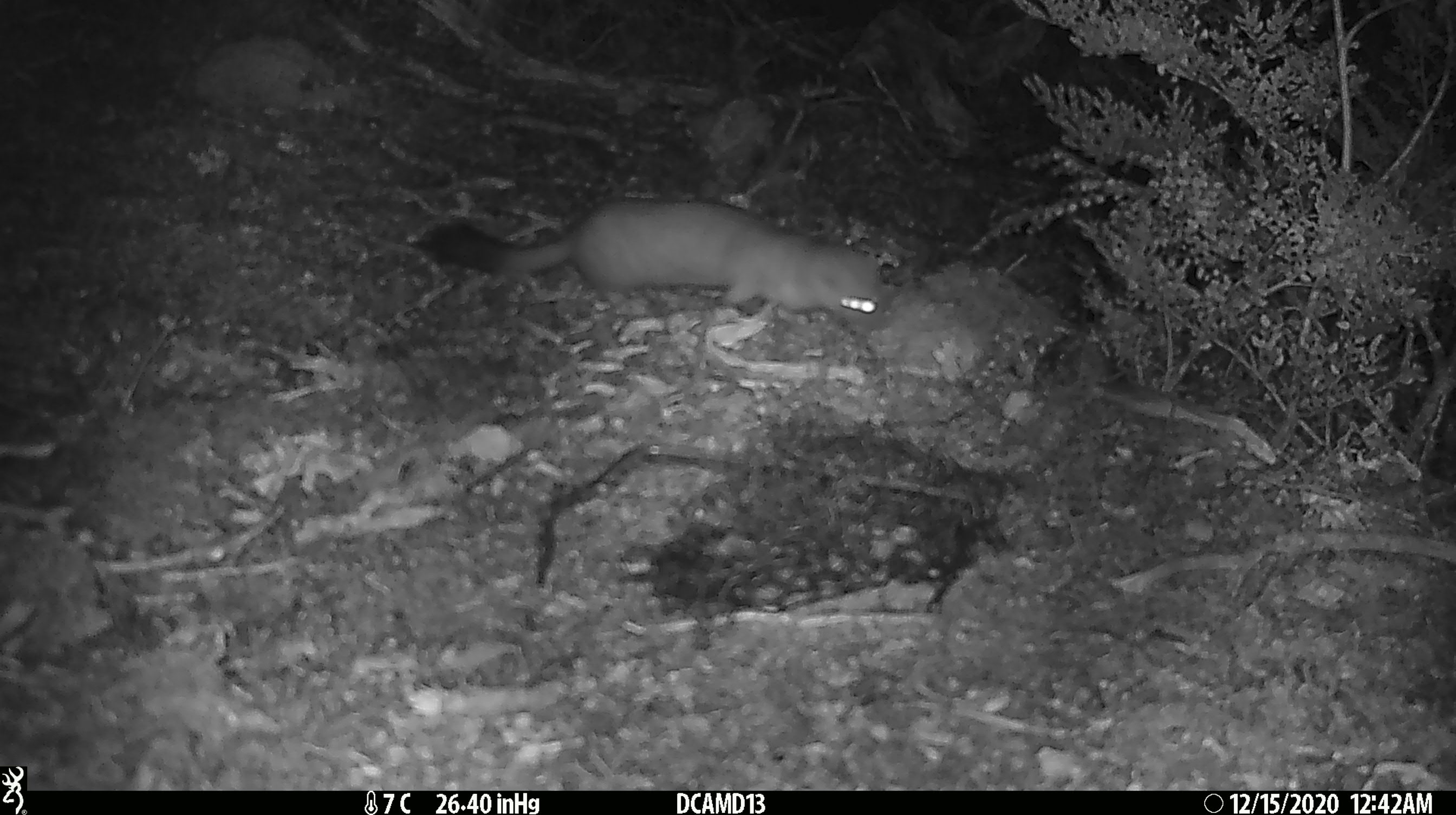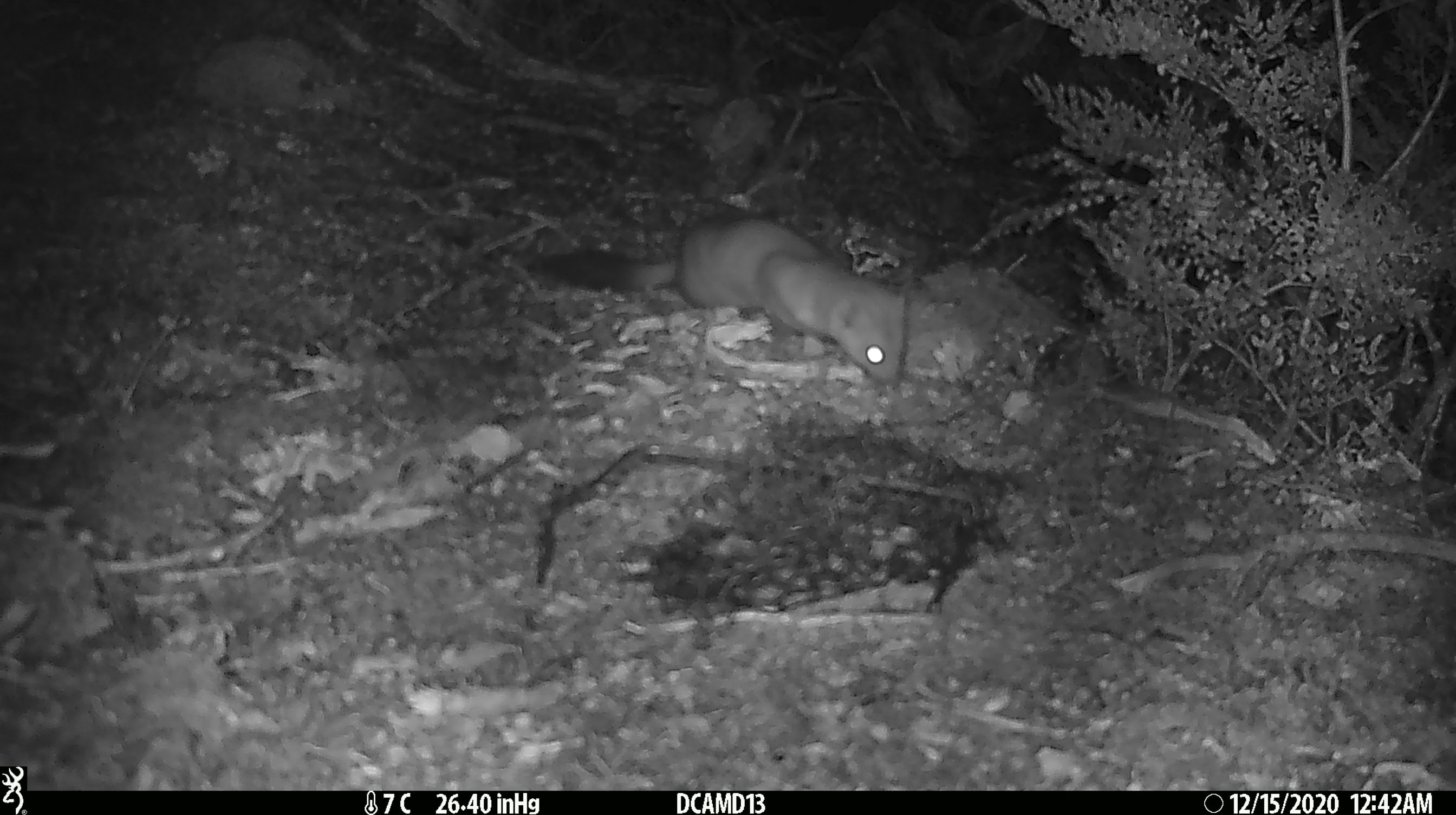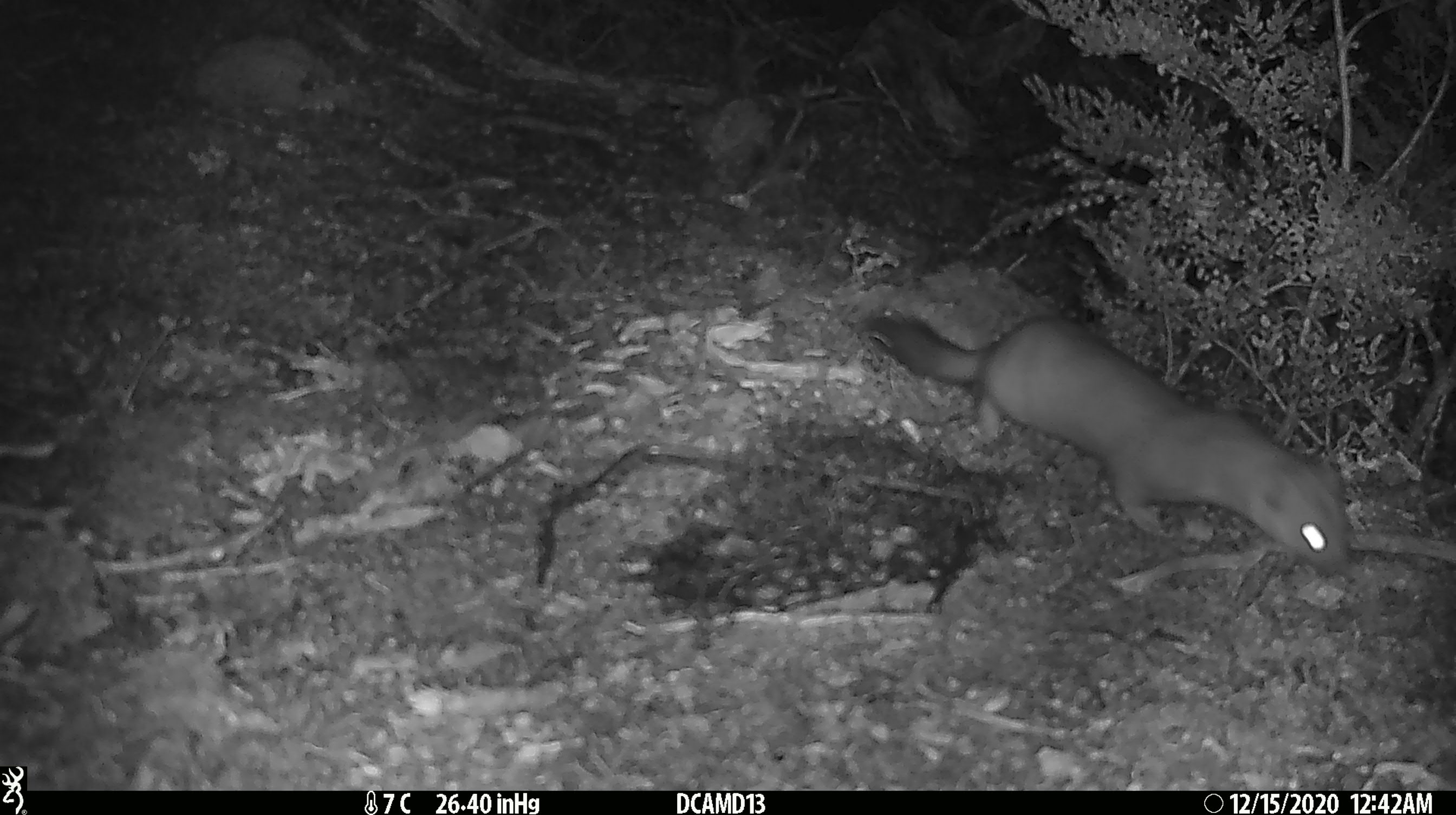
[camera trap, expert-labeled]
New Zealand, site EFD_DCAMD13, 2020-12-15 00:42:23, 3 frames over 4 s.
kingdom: Animalia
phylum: Chordata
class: Mammalia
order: Carnivora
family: Mustelidae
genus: Mustela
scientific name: Mustela erminea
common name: stoat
Stoat (Mustela erminea).